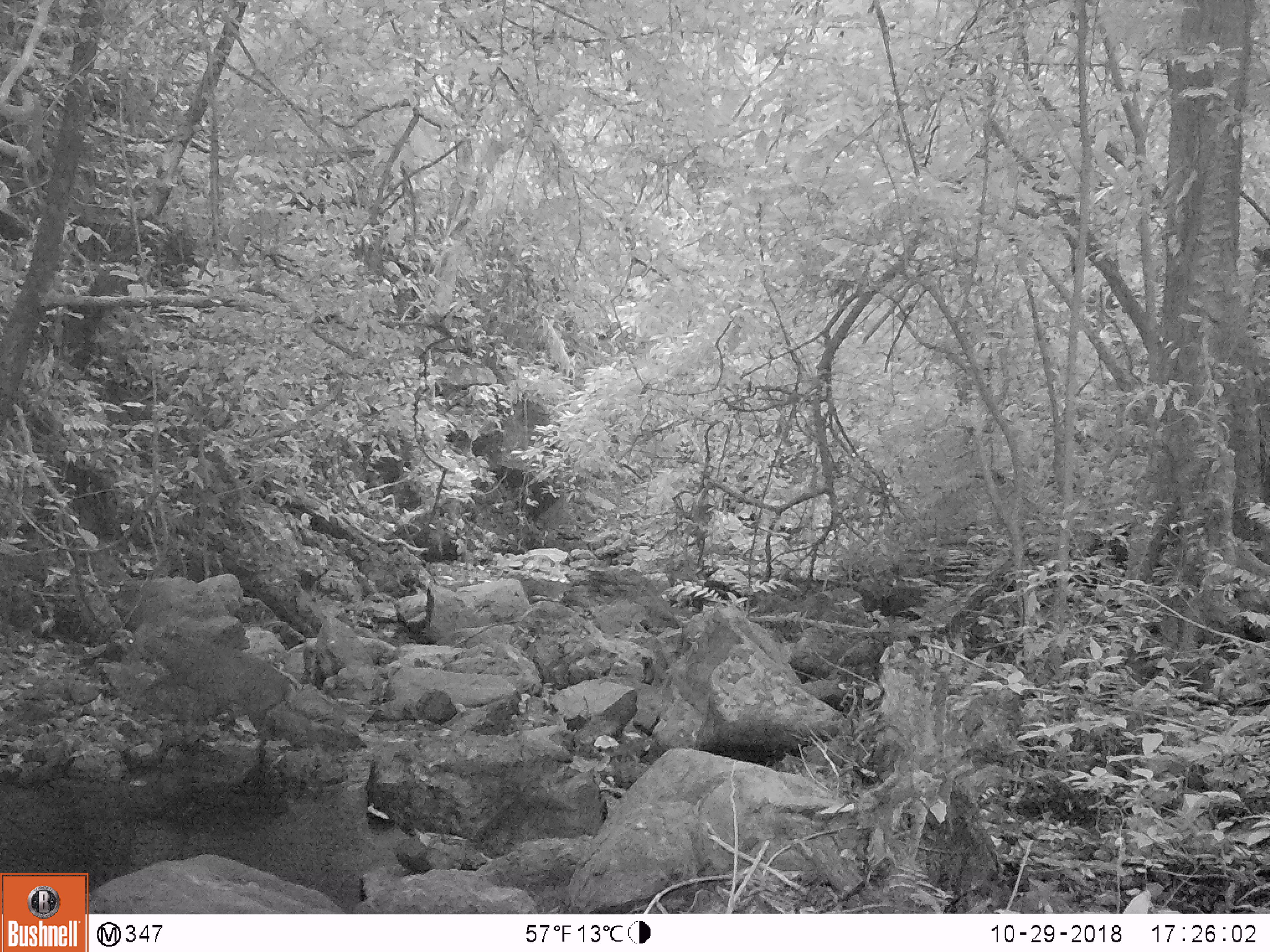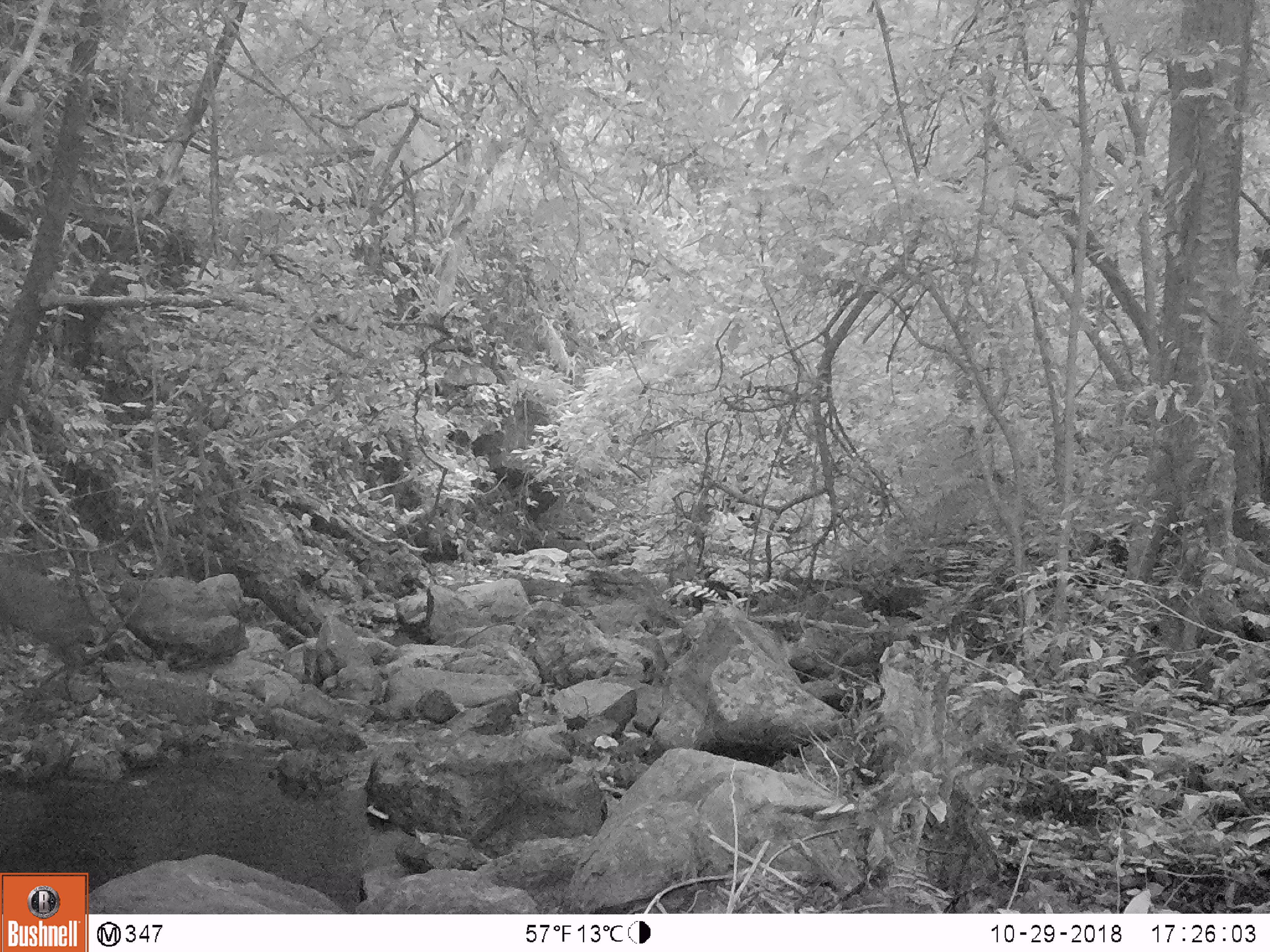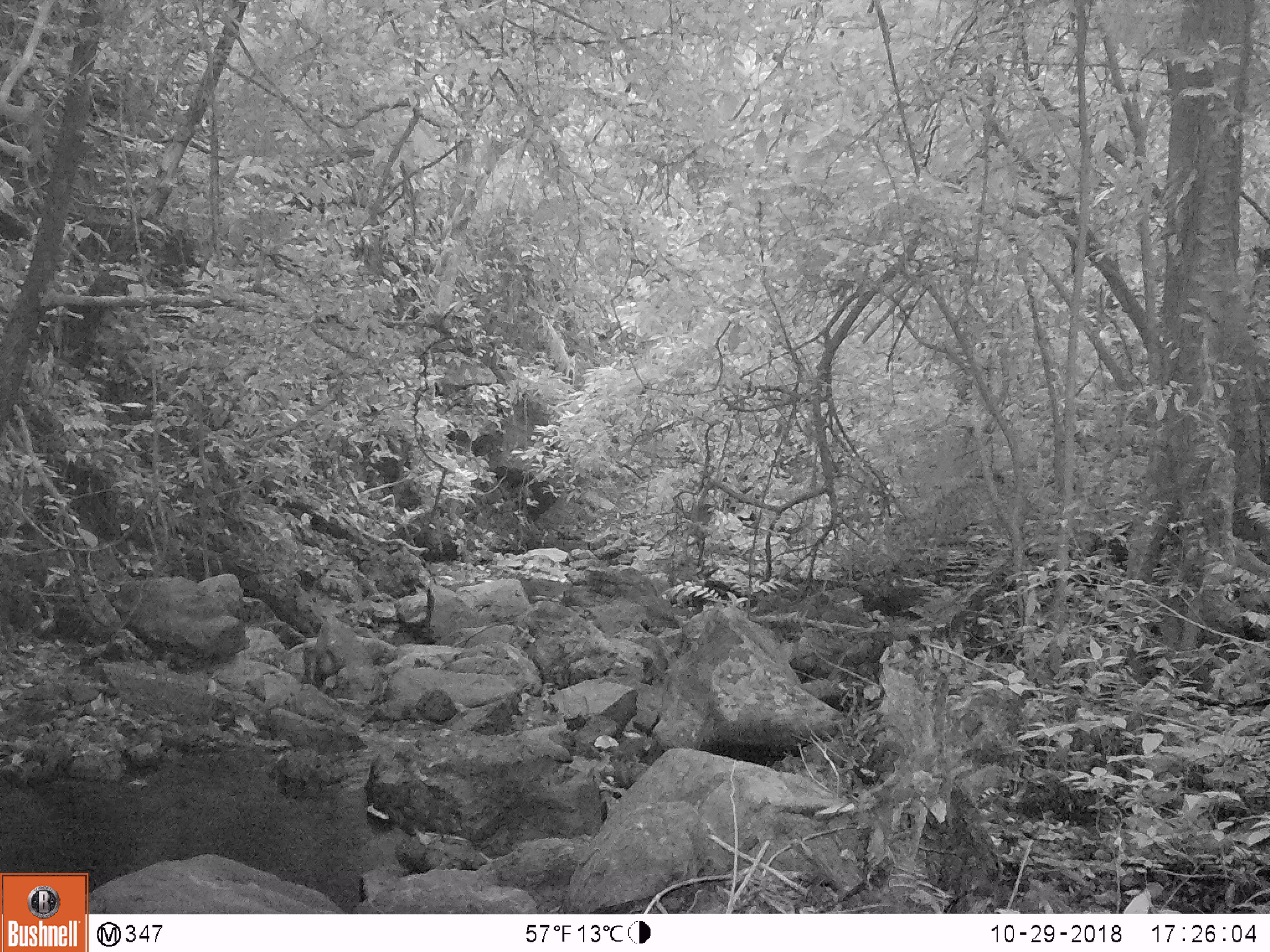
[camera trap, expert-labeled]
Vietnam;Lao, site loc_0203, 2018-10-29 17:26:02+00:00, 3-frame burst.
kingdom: Animalia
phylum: Chordata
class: Mammalia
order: Artiodactyla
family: Cervidae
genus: Muntiacus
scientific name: Muntiacus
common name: muntjacs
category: unidentified muntjac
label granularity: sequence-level